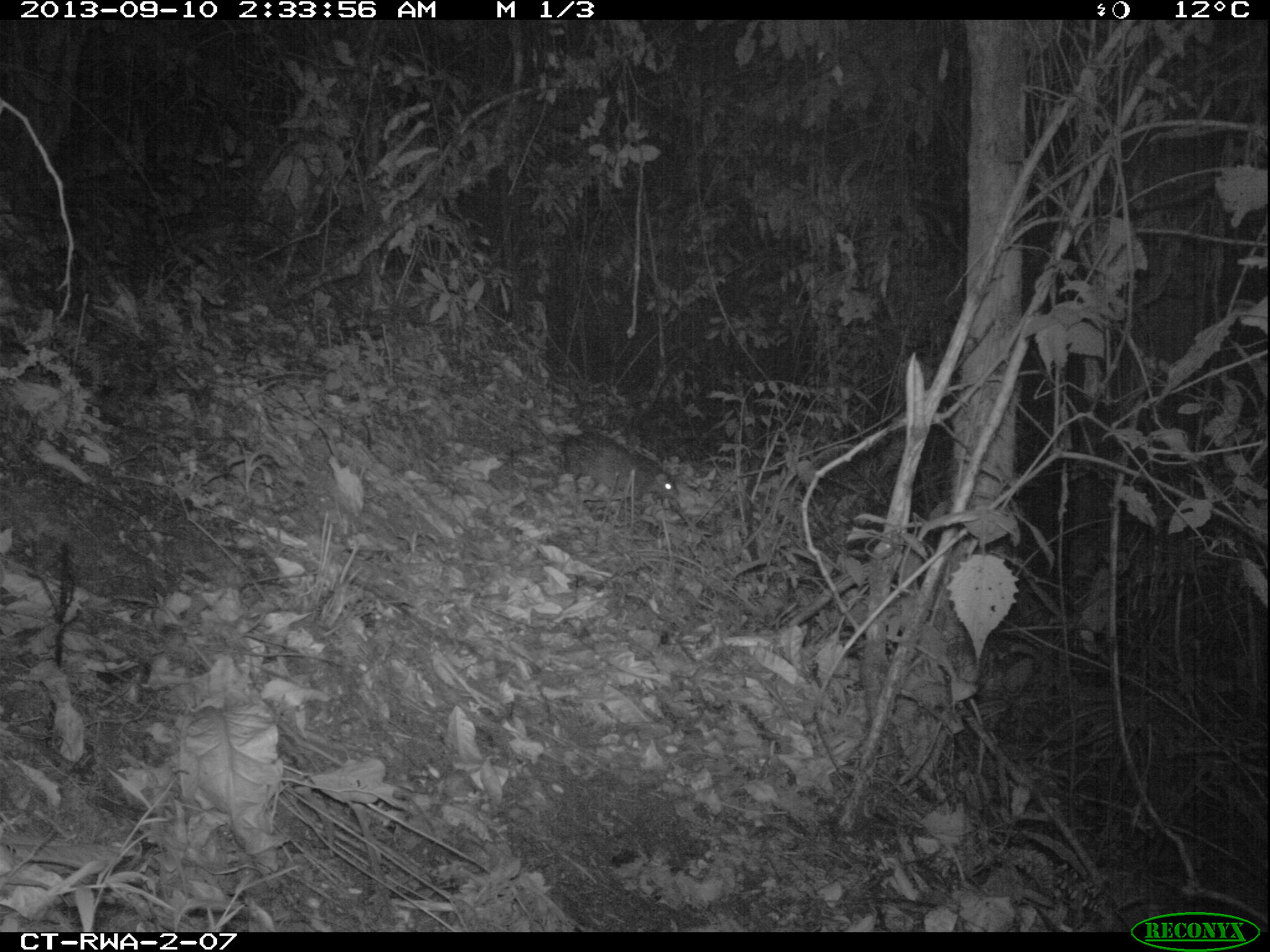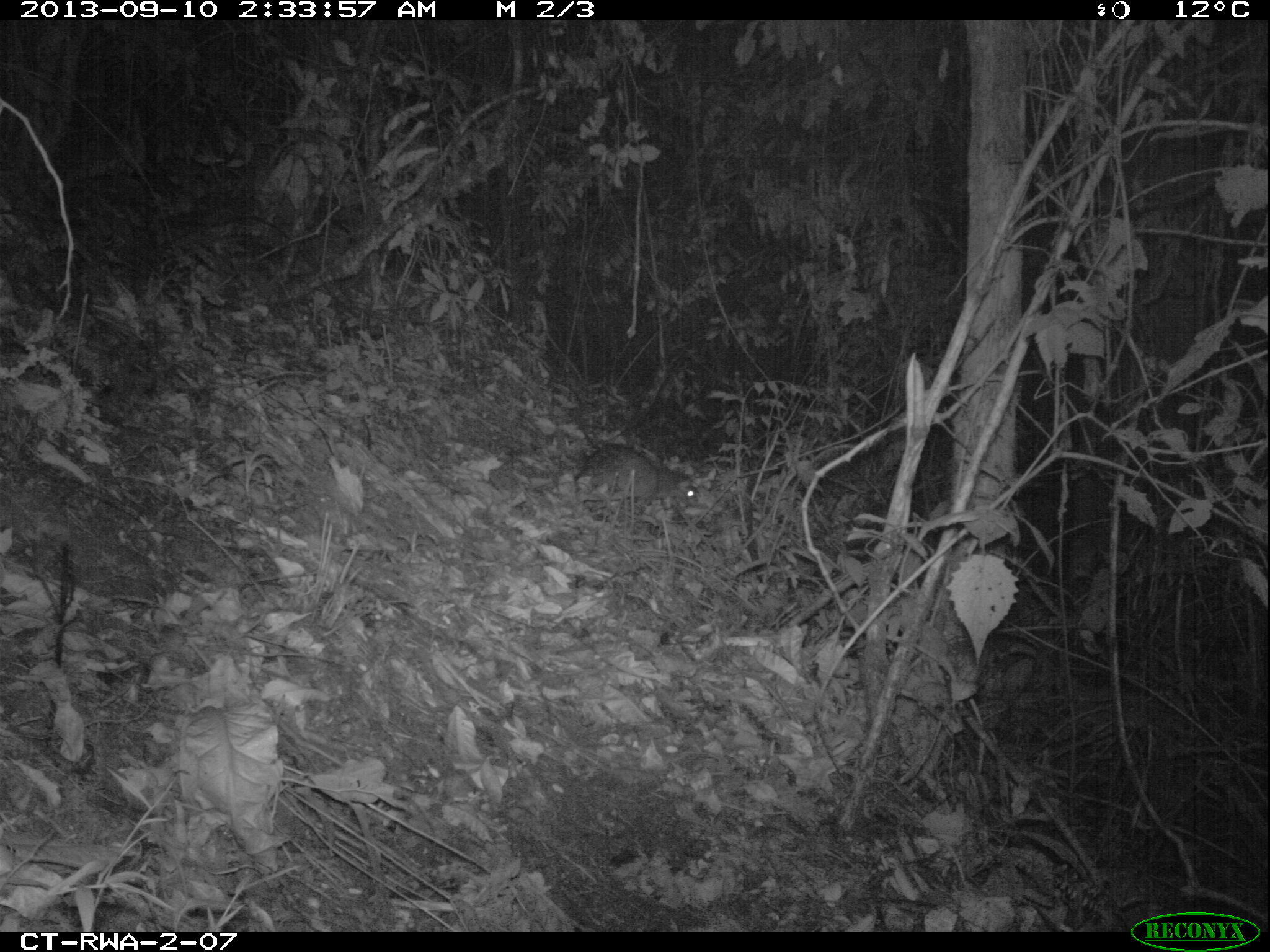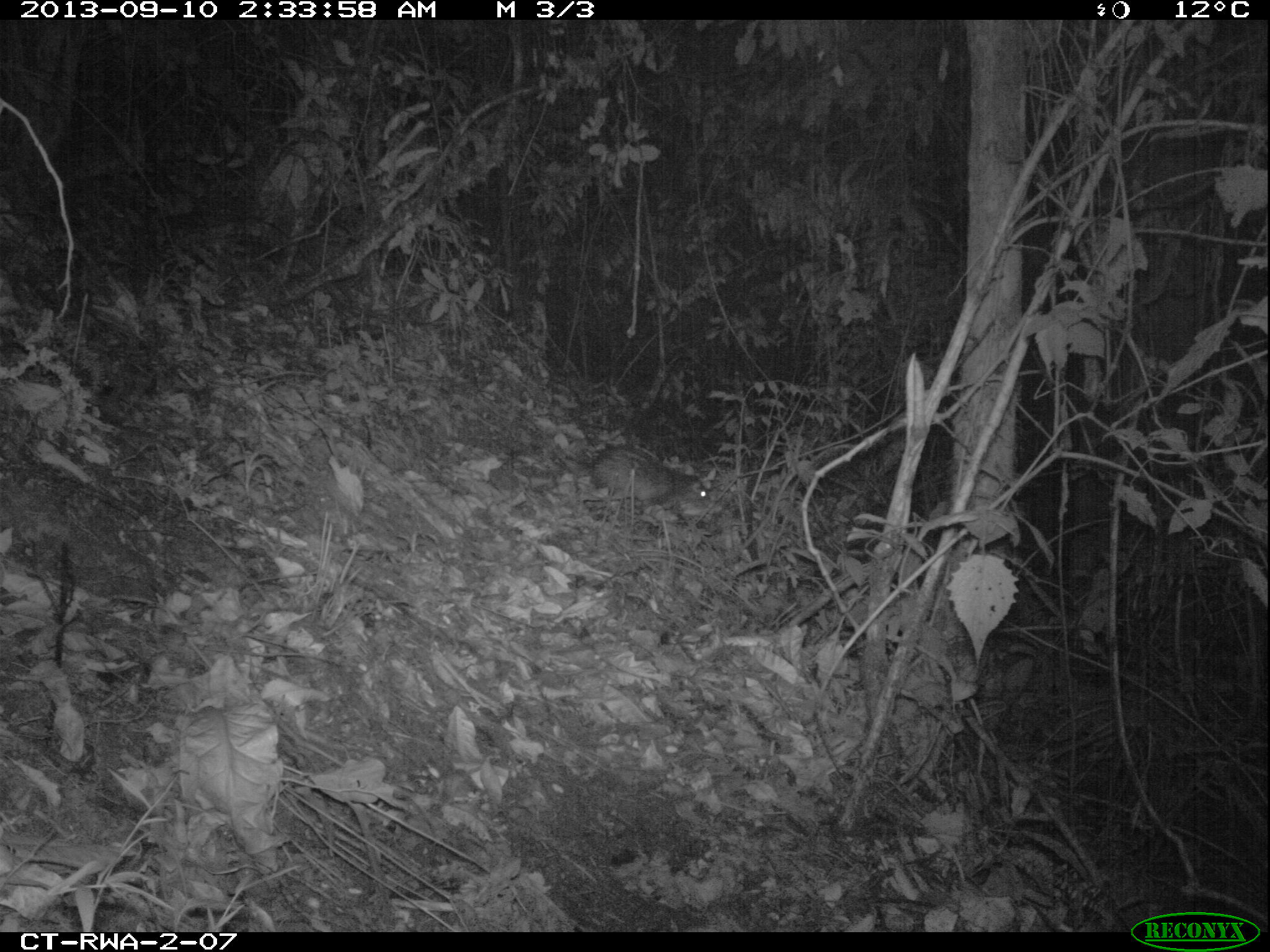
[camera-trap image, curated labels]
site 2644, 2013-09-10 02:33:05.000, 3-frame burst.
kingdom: Animalia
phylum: Chordata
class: Mammalia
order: Rodentia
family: Hystricidae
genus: Atherurus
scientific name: Atherurus africanus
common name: african brush-tailed porcupine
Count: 1.